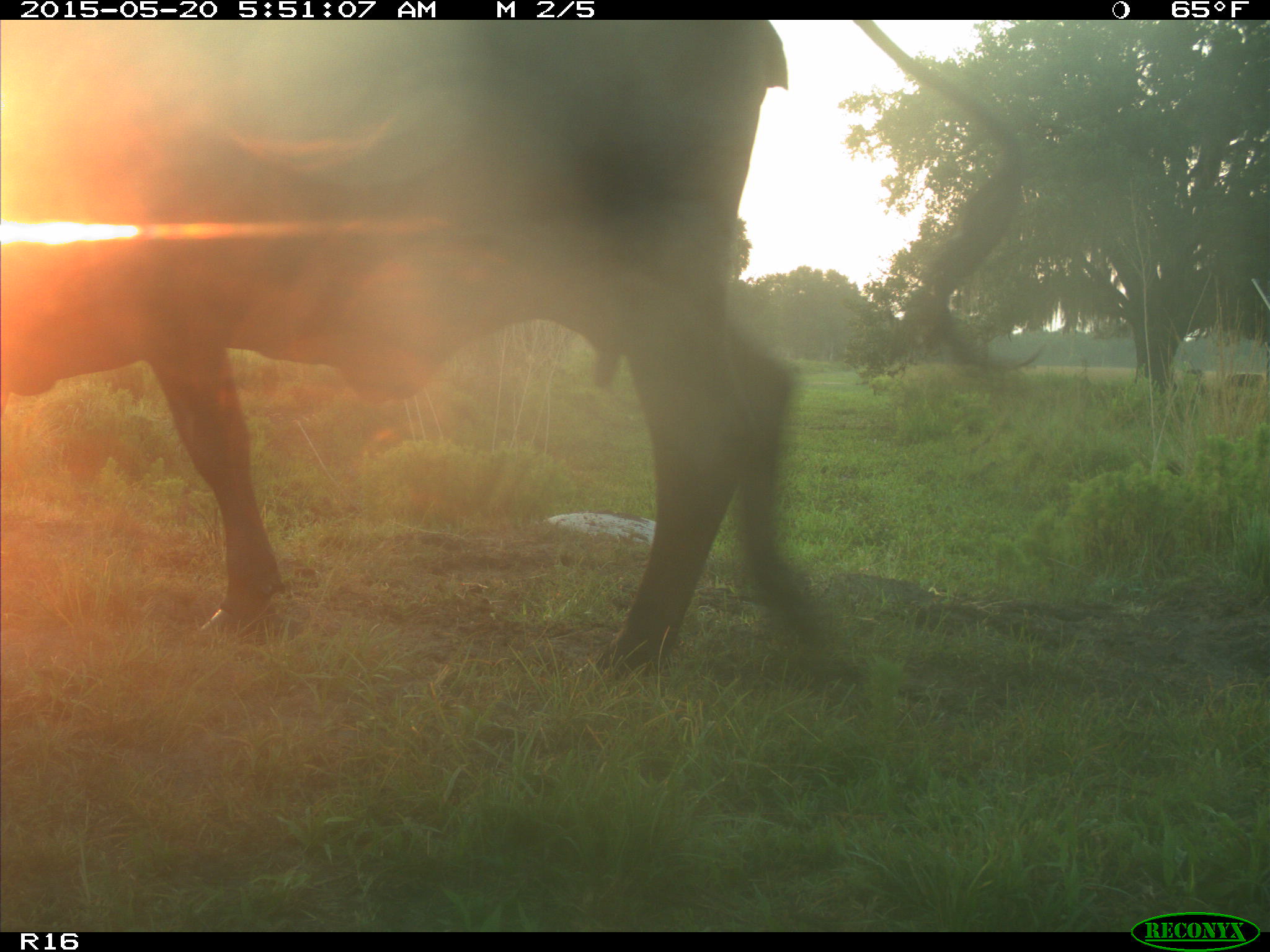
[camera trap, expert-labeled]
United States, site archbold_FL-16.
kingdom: Animalia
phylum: Chordata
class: Mammalia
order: Artiodactyla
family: Bovidae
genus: Bos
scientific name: Bos taurus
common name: domestic cow